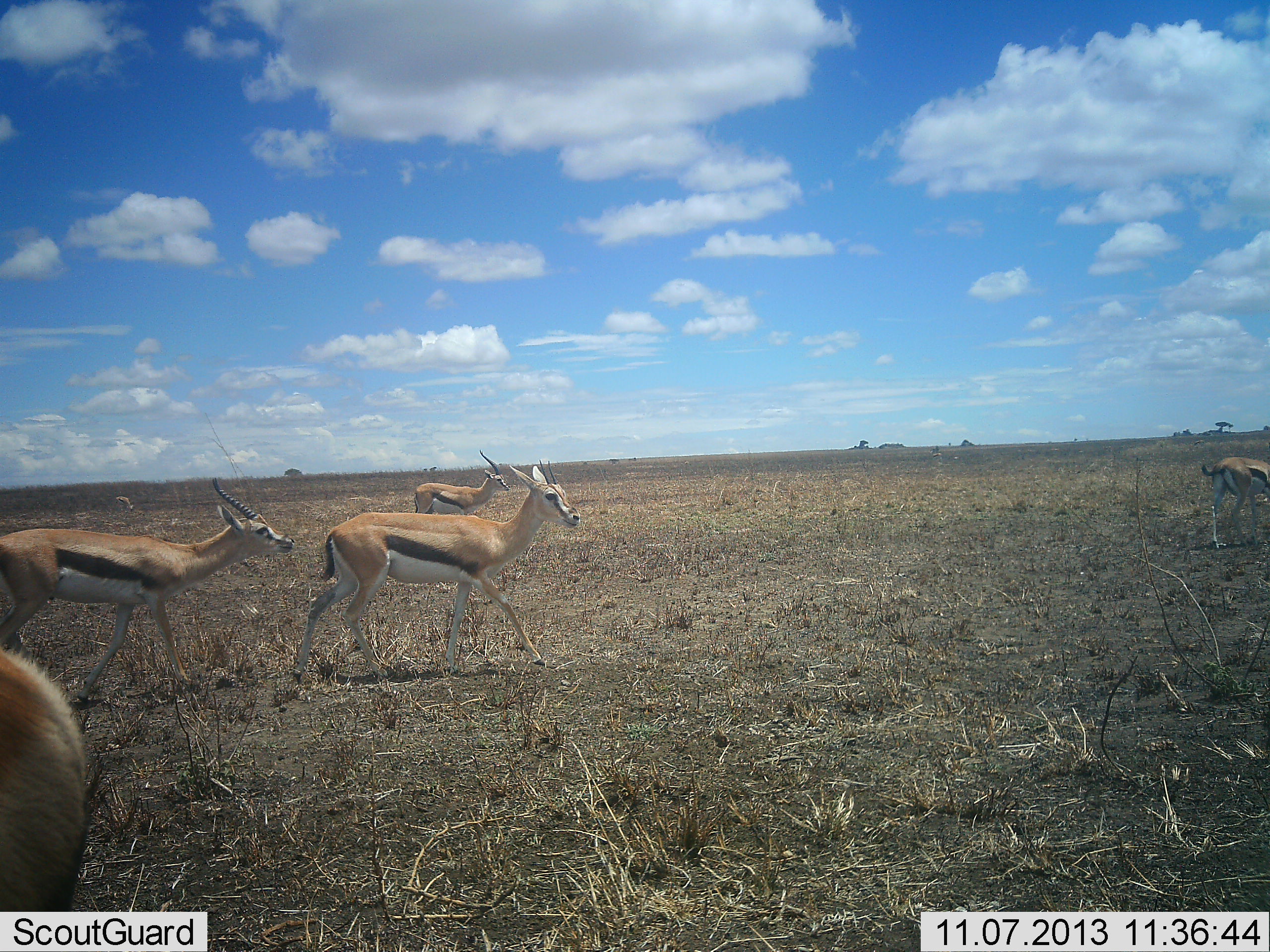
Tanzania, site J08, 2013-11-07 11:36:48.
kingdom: Animalia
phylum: Chordata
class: Mammalia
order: Artiodactyla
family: Bovidae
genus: Eudorcas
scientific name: Eudorcas thomsonii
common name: thomson's gazelle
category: gazellethomsons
Gazellethomsons (thomson's gazelle) (Eudorcas thomsonii), count 5. Behavior (volunteer vote fractions): standing 17%, resting 0%, moving 96%, interacting 0%. Young present (vote fraction): 4%. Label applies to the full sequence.